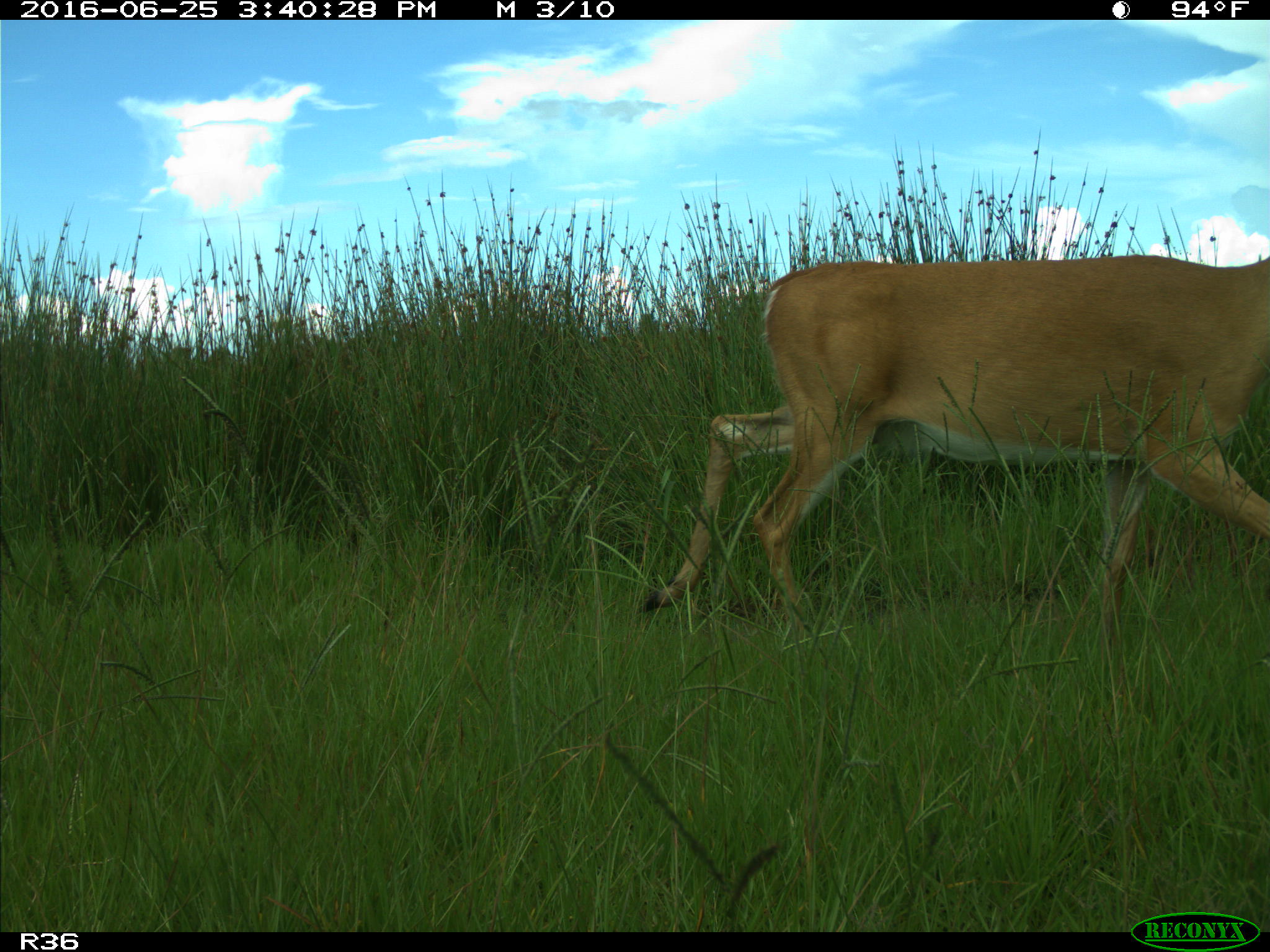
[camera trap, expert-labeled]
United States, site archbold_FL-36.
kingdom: Animalia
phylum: Chordata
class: Mammalia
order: Artiodactyla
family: Cervidae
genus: Odocoileus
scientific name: Odocoileus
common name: deer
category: unidentified deer